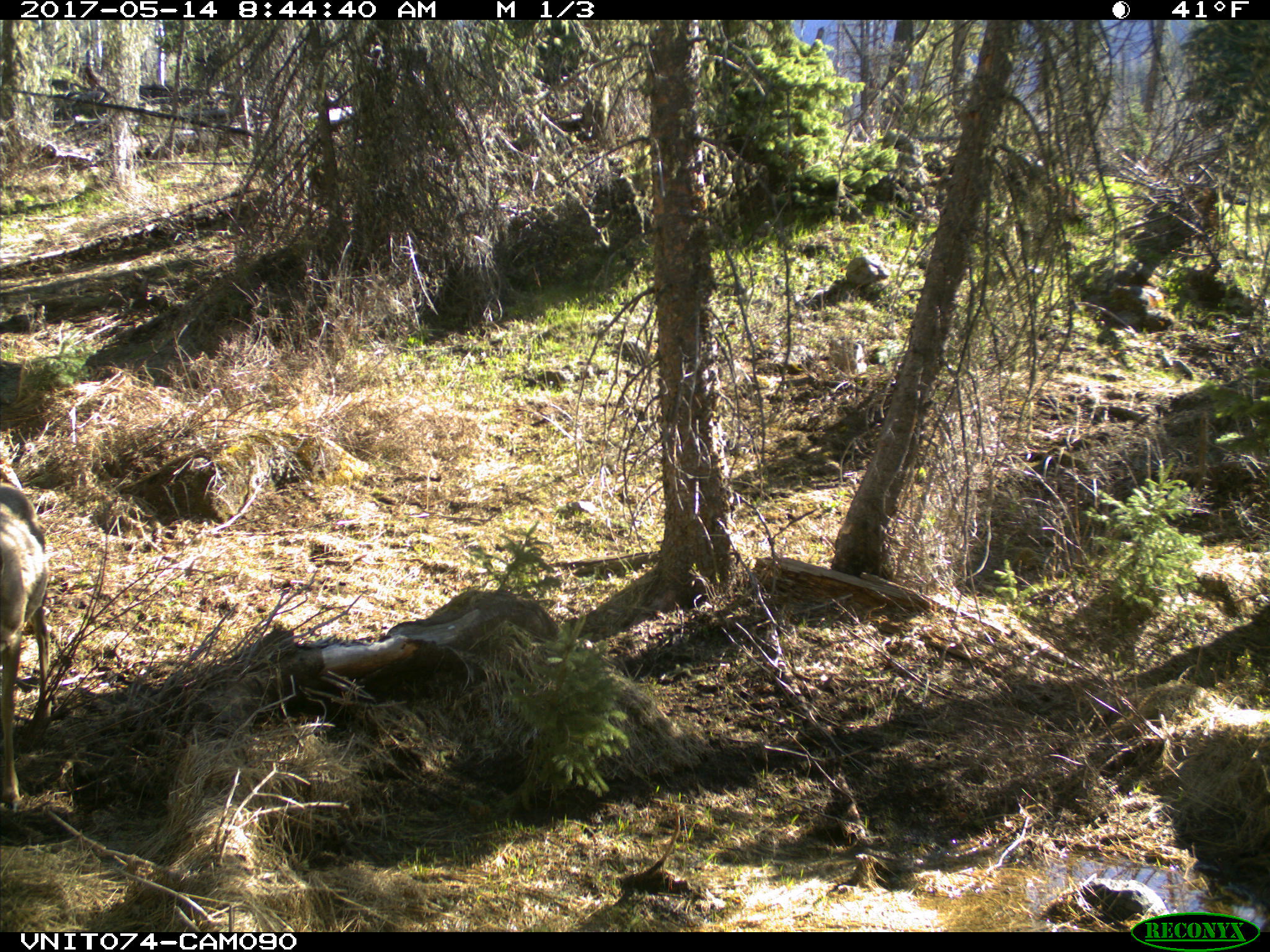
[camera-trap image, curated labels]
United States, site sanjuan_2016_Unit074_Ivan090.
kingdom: Animalia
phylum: Chordata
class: Mammalia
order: Artiodactyla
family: Cervidae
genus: Odocoileus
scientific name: Odocoileus hemionus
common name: mule deer